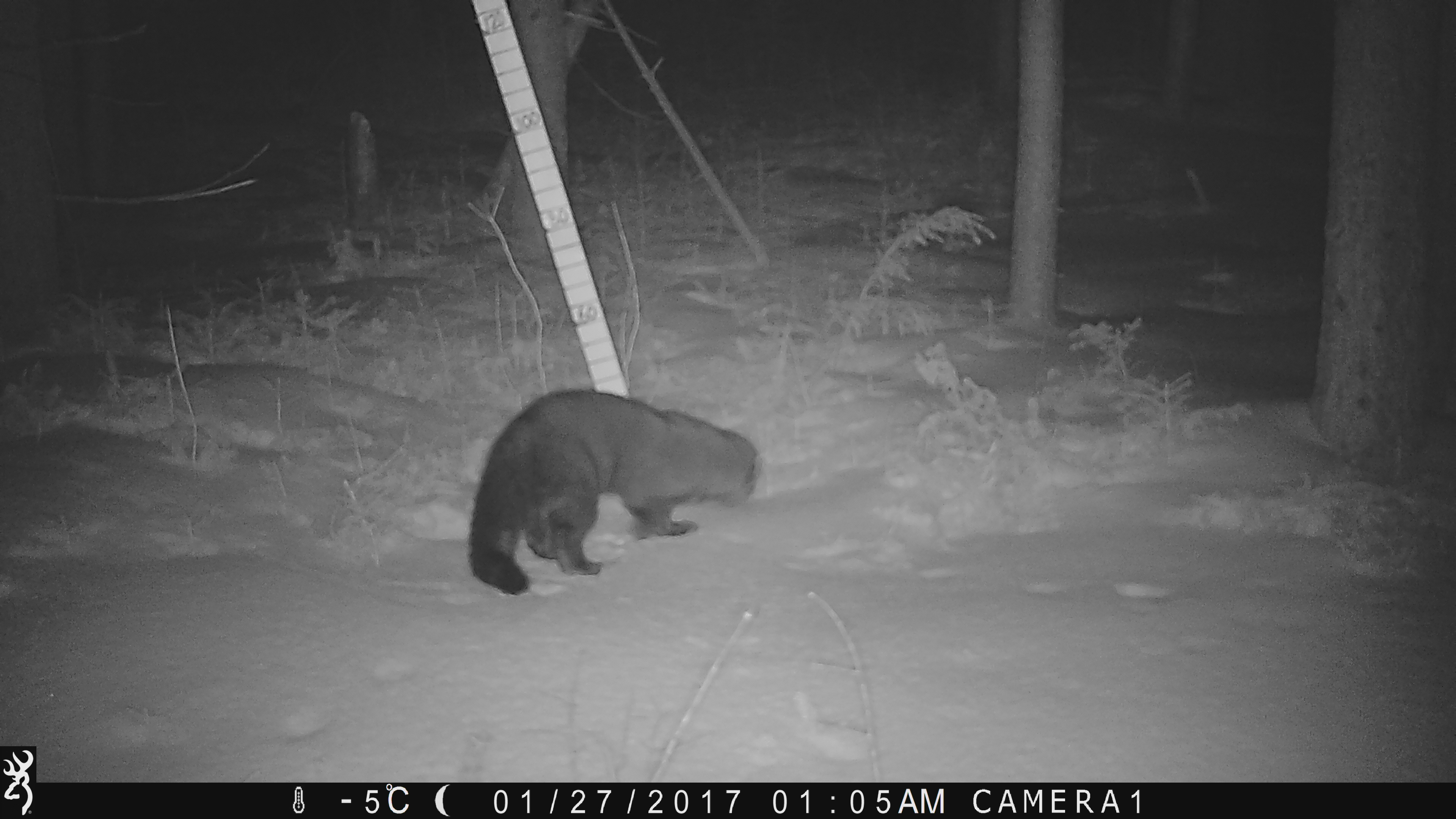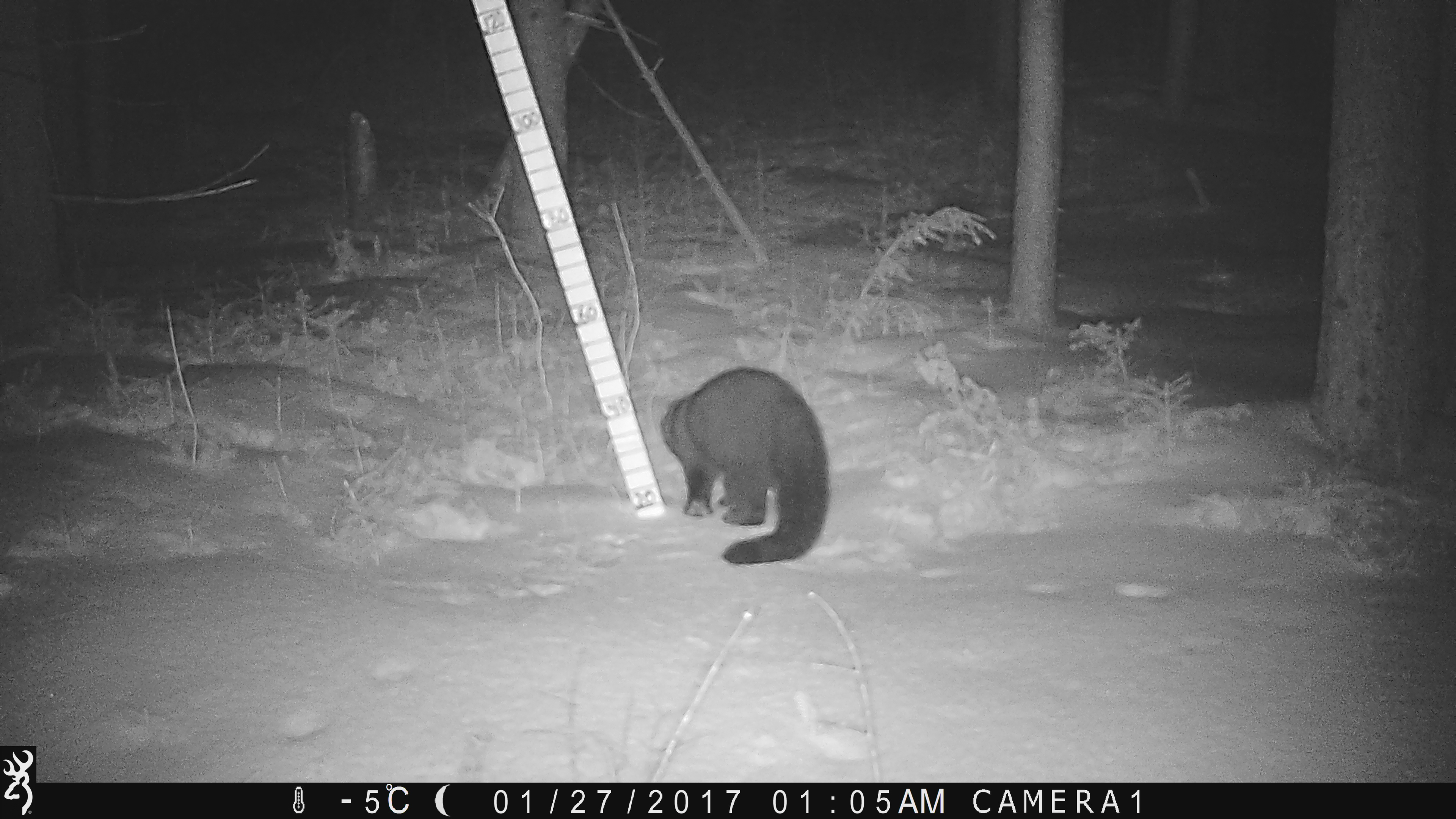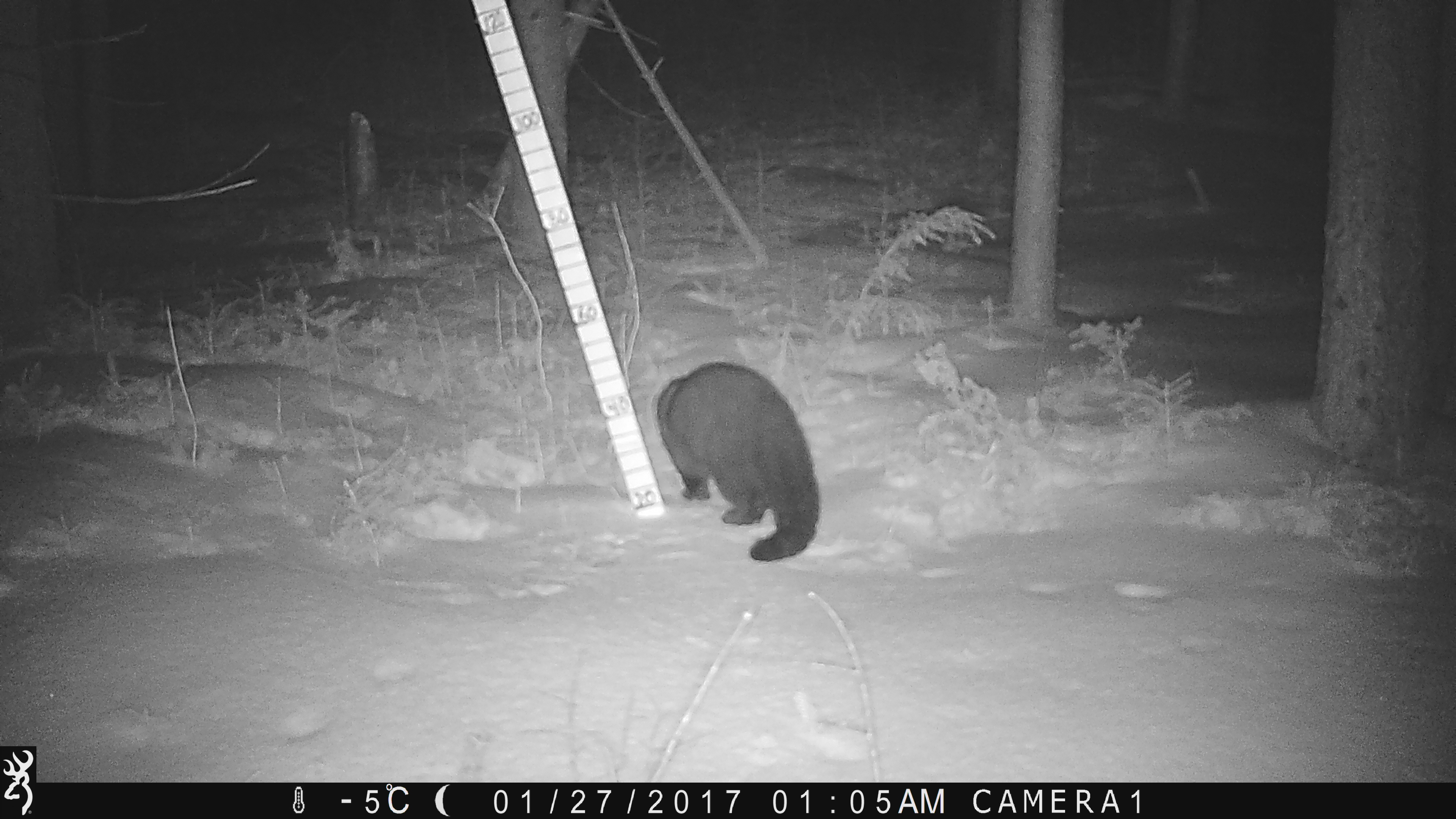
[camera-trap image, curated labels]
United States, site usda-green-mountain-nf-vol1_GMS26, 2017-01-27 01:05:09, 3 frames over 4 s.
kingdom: Animalia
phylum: Chordata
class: Mammalia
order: Carnivora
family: Mustelidae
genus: Pekania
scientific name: Pekania pennanti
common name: fisher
Fisher (Pekania pennanti).